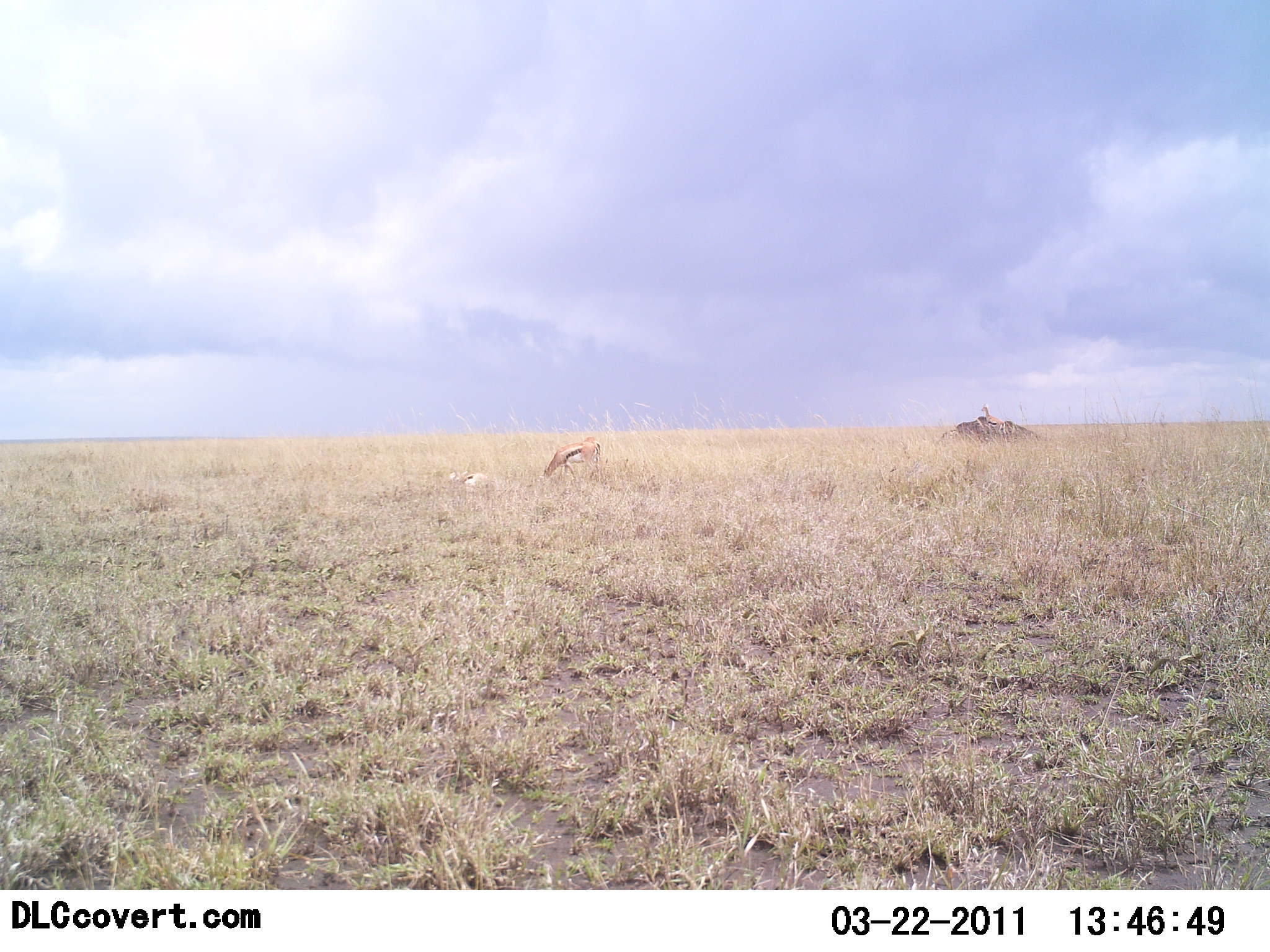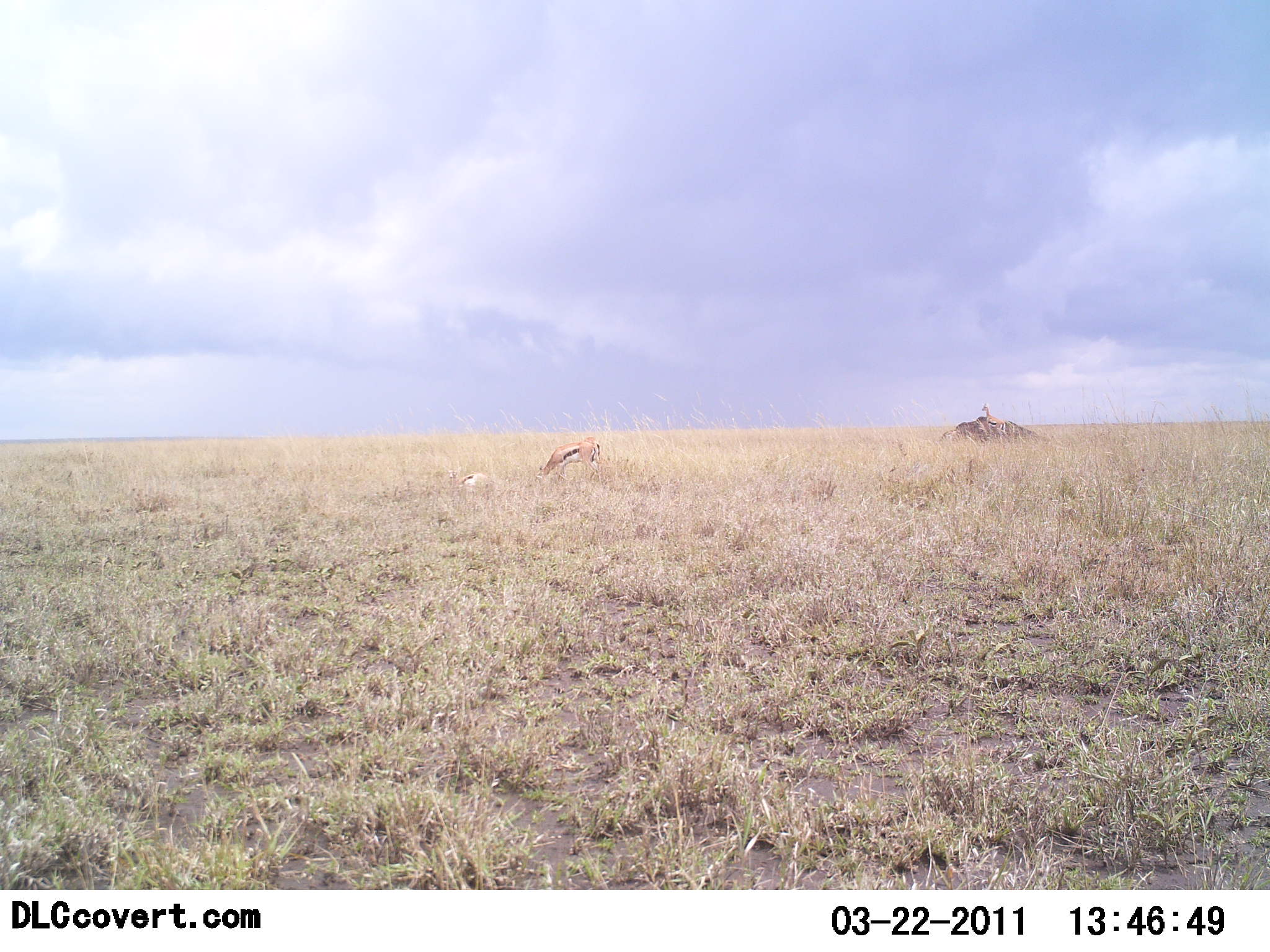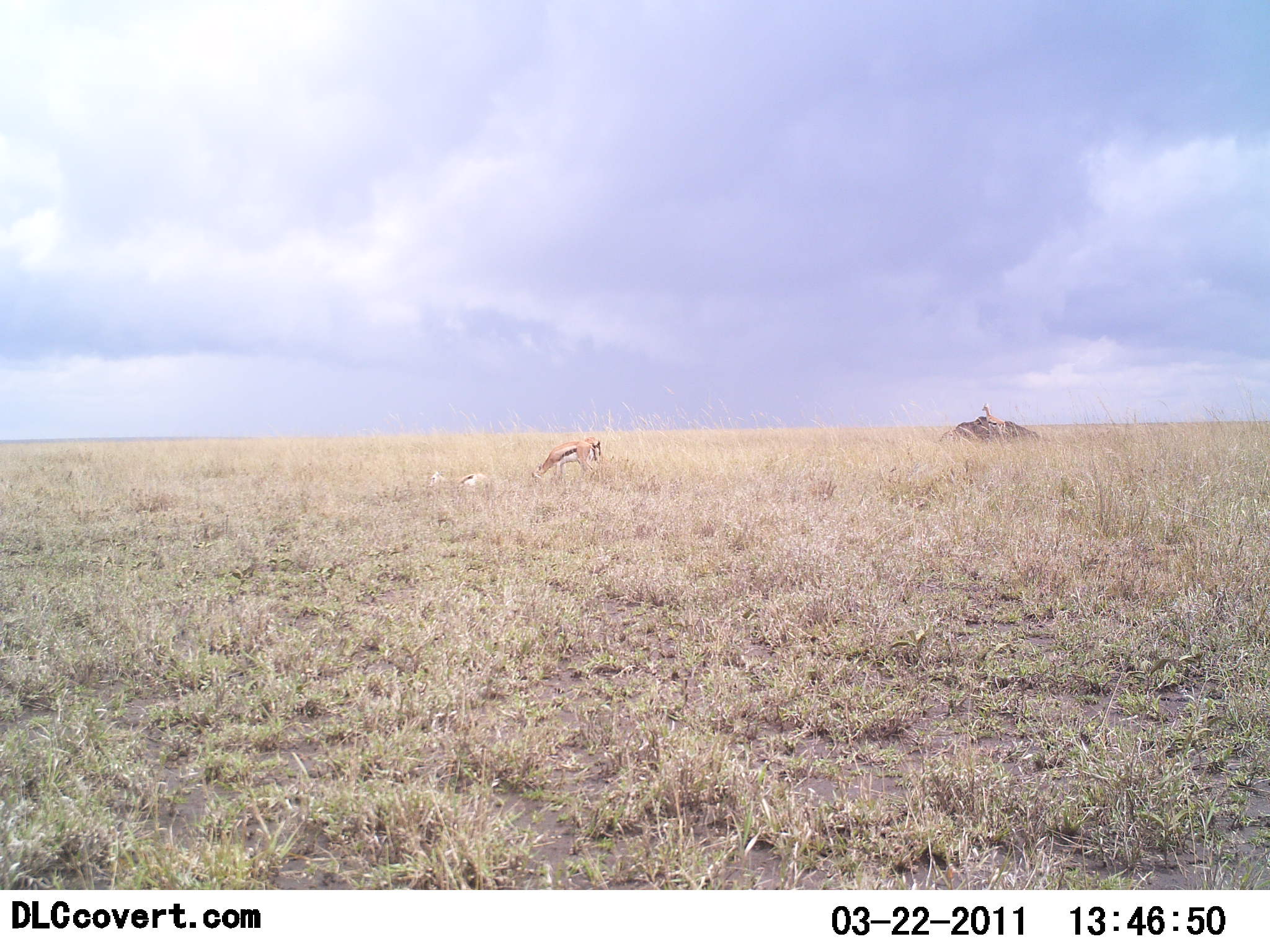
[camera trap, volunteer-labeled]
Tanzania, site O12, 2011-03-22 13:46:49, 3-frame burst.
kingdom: Animalia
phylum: Chordata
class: Mammalia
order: Artiodactyla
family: Bovidae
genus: Eudorcas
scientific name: Eudorcas thomsonii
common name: thomson's gazelle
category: gazellethomsons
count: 2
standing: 45%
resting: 91%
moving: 0%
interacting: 0%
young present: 9%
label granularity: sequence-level